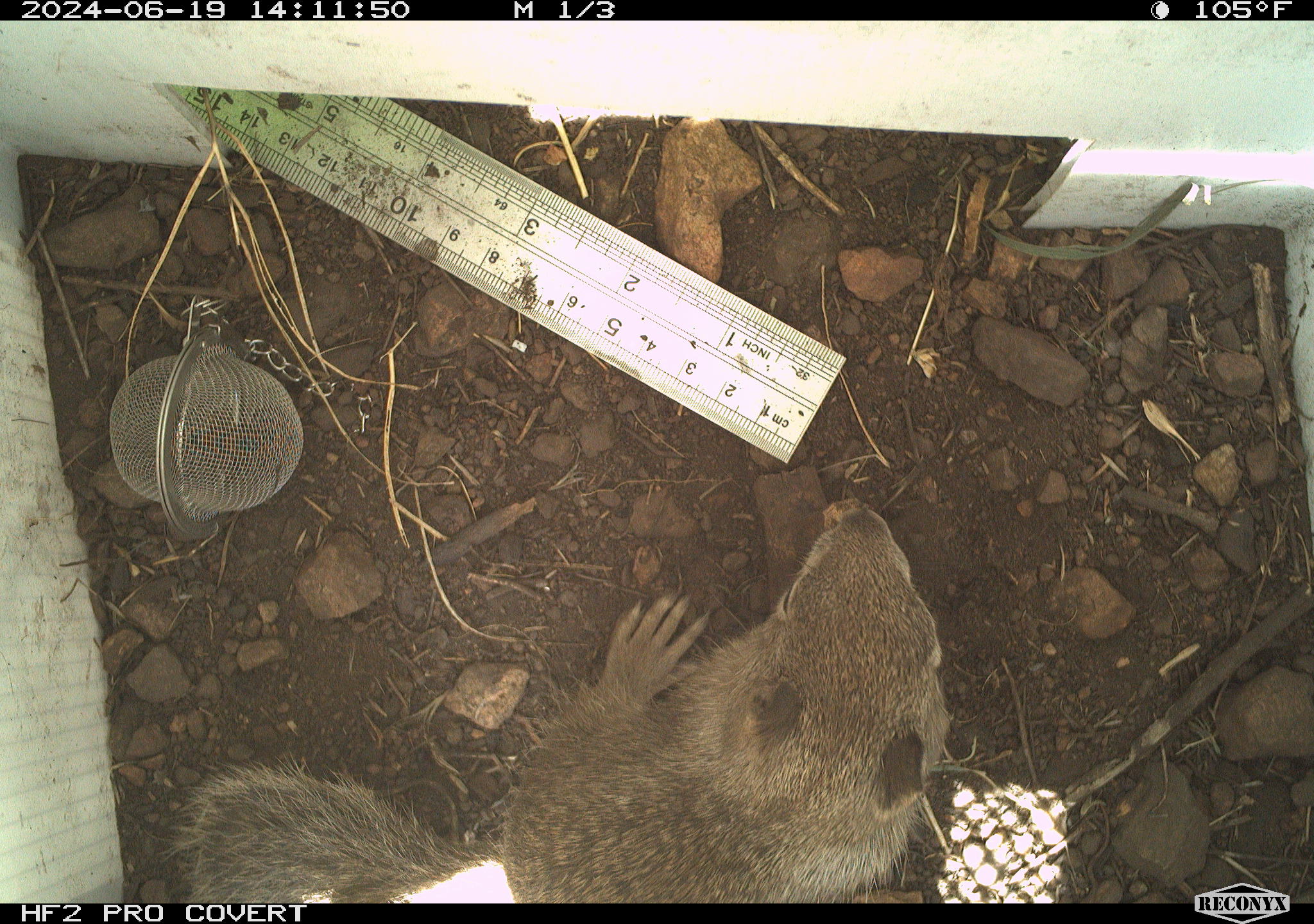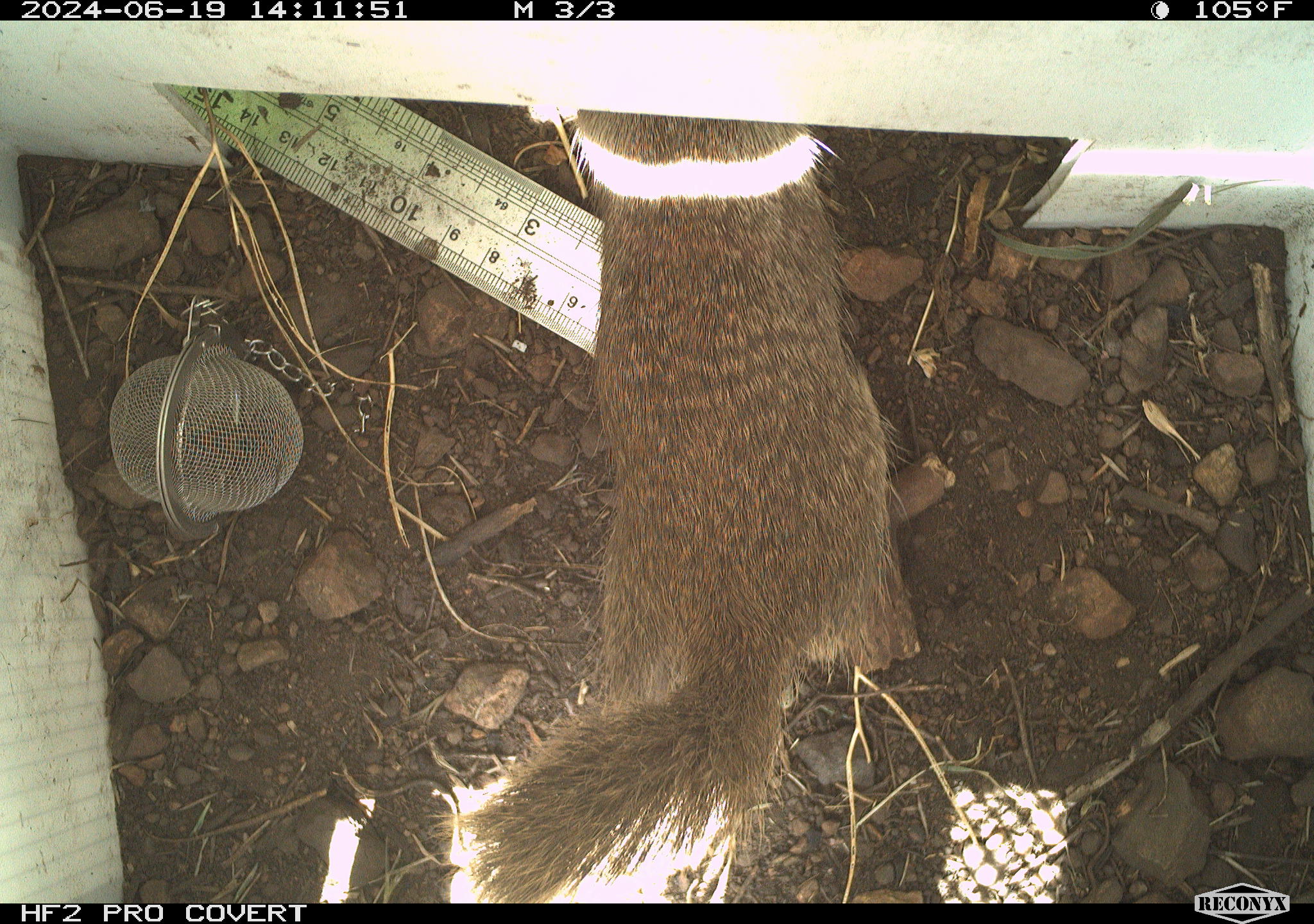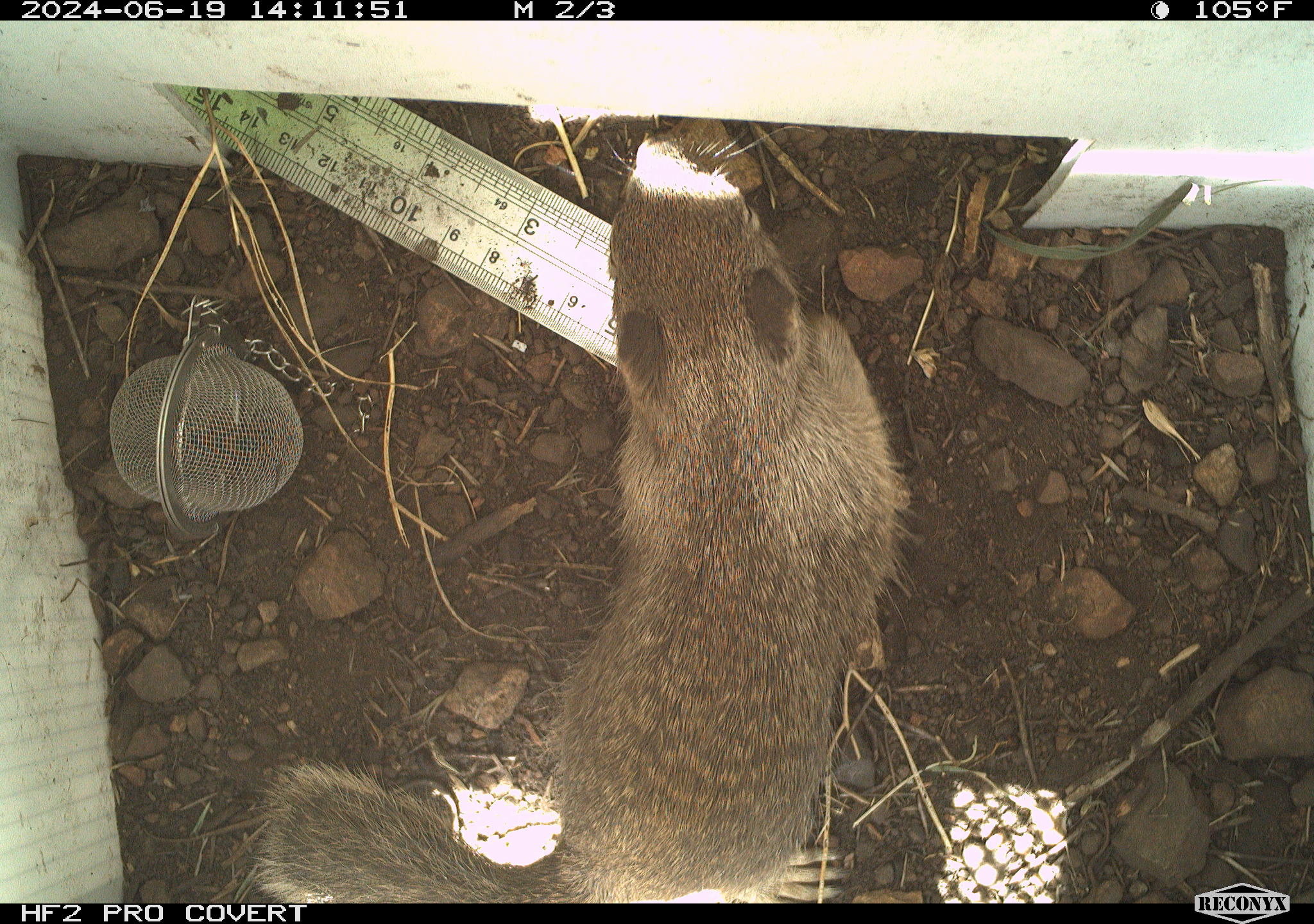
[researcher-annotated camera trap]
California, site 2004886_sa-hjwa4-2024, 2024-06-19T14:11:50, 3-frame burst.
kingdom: Animalia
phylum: Chordata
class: Mammalia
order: Rodentia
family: Sciuridae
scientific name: Sciuridae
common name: squirrels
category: sciuridae family